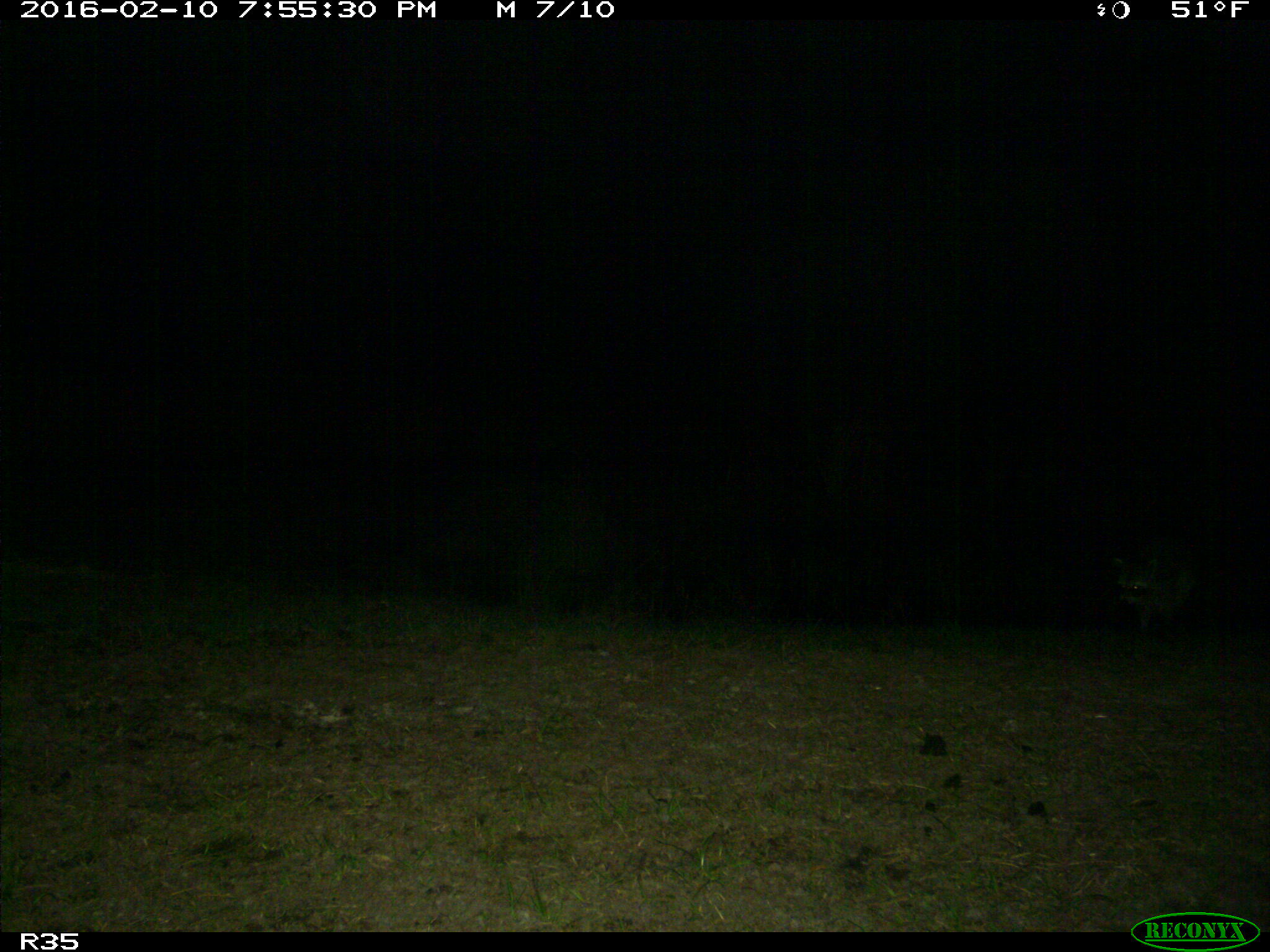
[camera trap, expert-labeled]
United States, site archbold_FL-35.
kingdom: Animalia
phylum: Chordata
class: Mammalia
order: Carnivora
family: Procyonidae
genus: Procyon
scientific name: Procyon lotor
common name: common raccoon